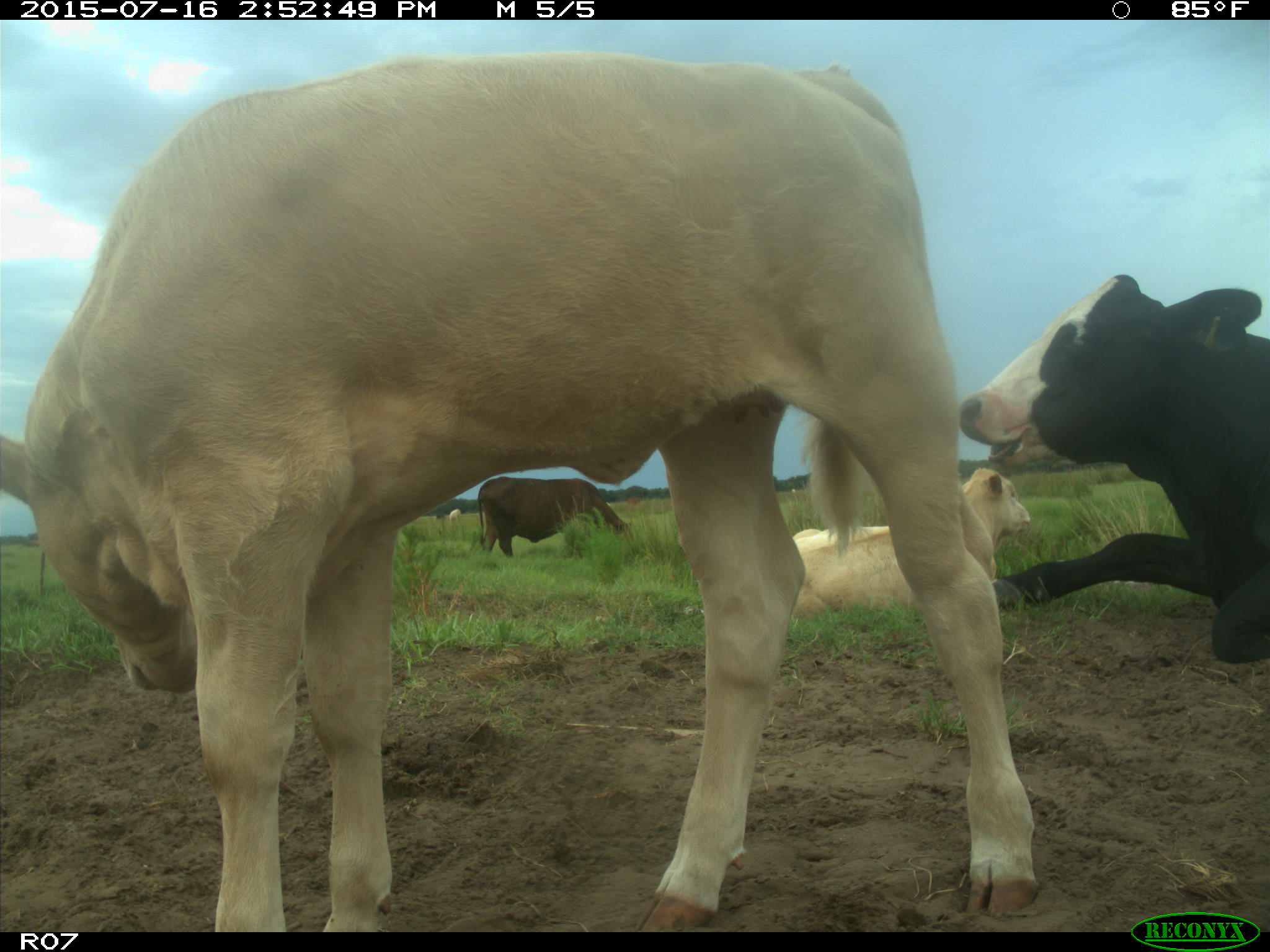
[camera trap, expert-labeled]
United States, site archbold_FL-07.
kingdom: Animalia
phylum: Chordata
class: Mammalia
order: Artiodactyla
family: Bovidae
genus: Bos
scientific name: Bos taurus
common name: domestic cow